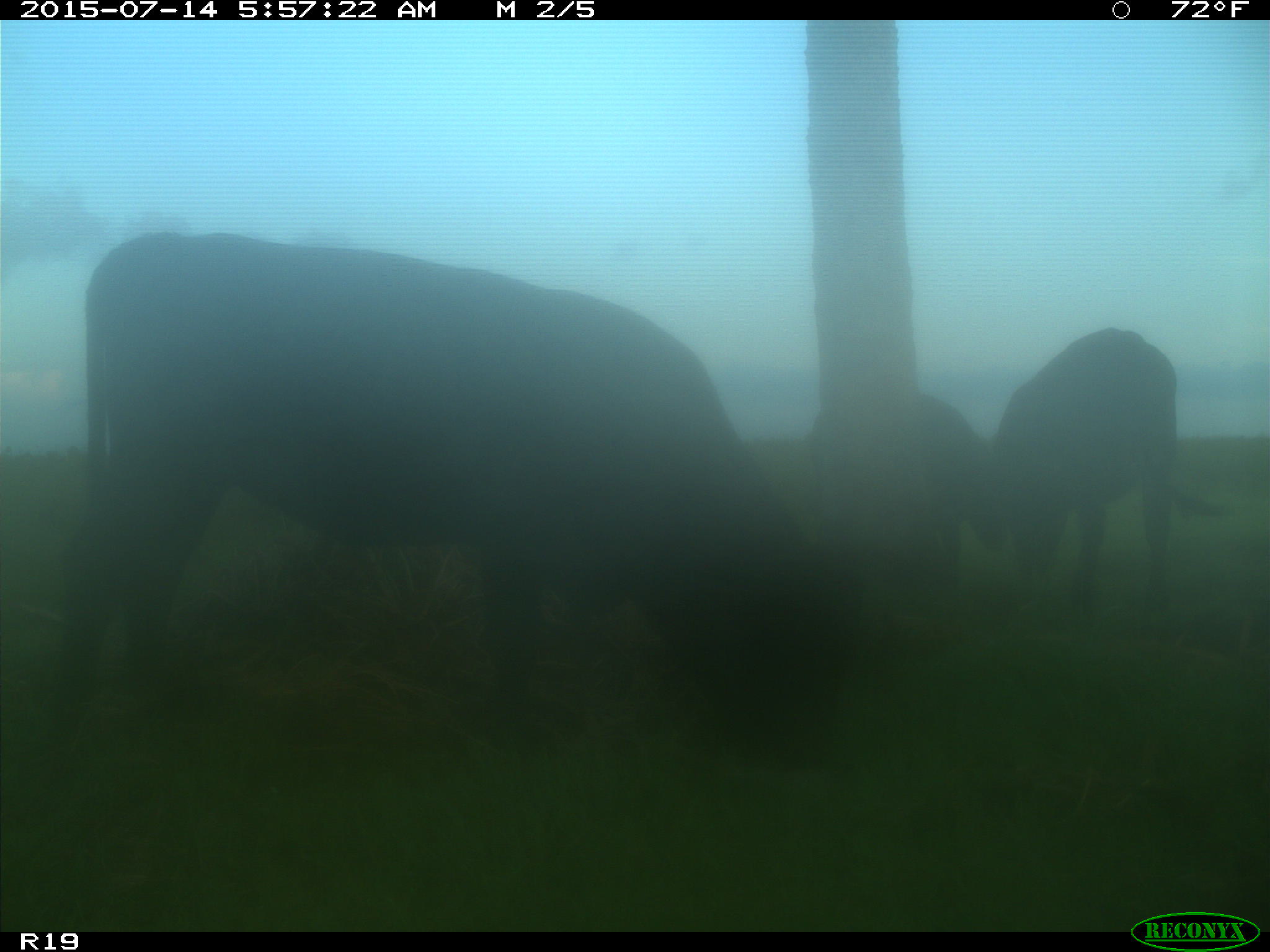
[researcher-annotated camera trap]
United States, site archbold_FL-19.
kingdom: Animalia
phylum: Chordata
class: Mammalia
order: Artiodactyla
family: Bovidae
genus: Bos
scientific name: Bos taurus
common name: domestic cow